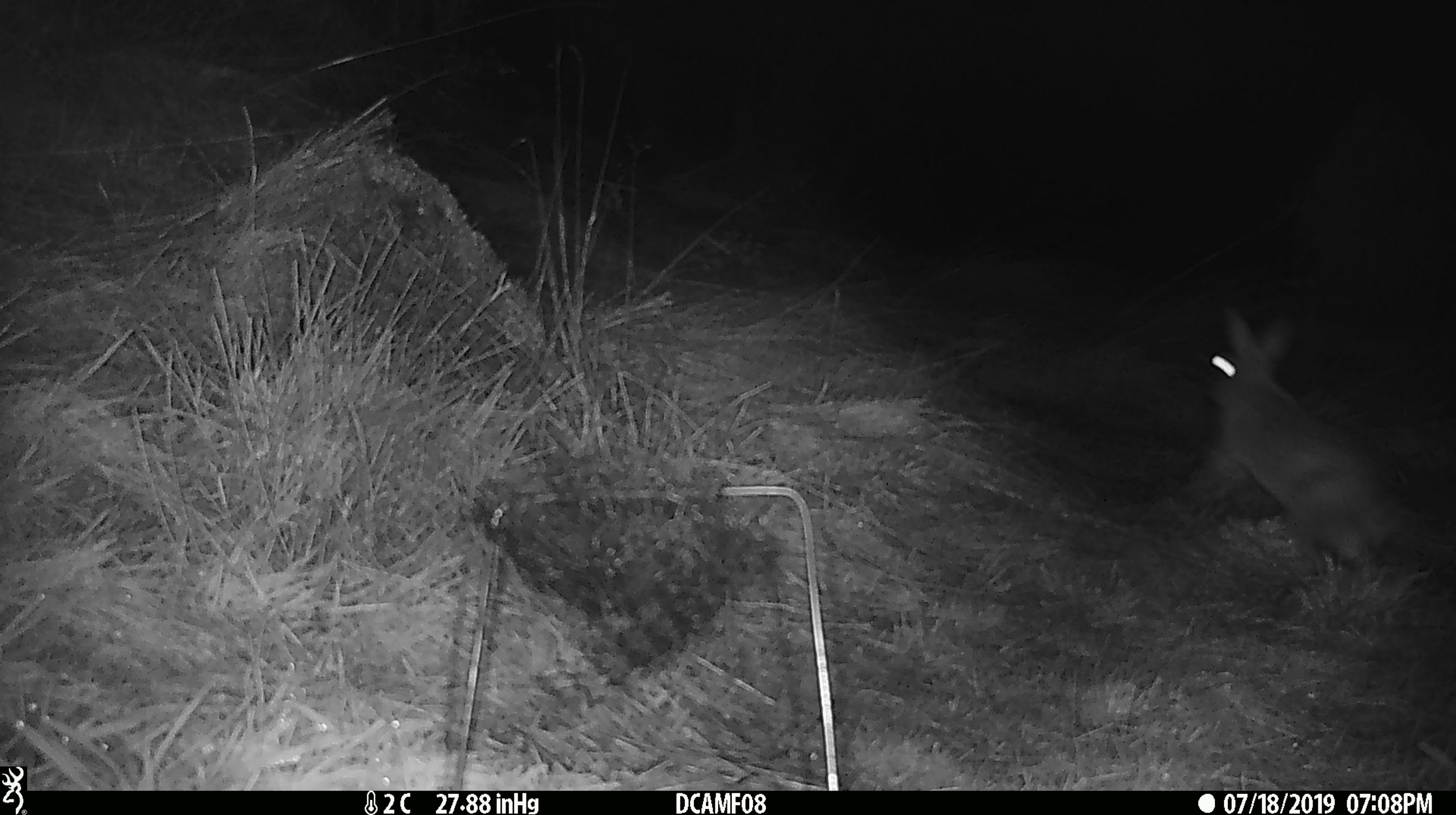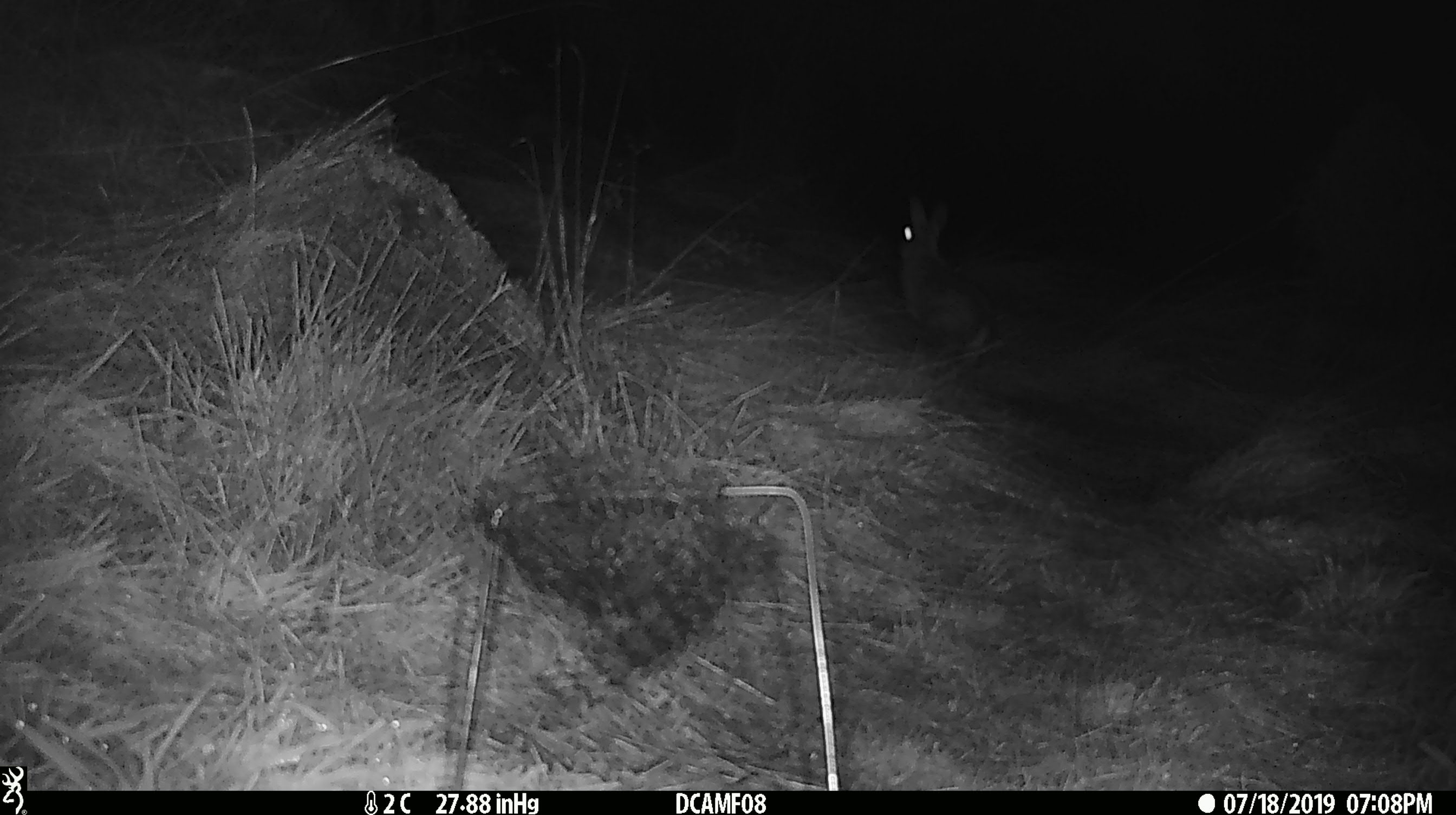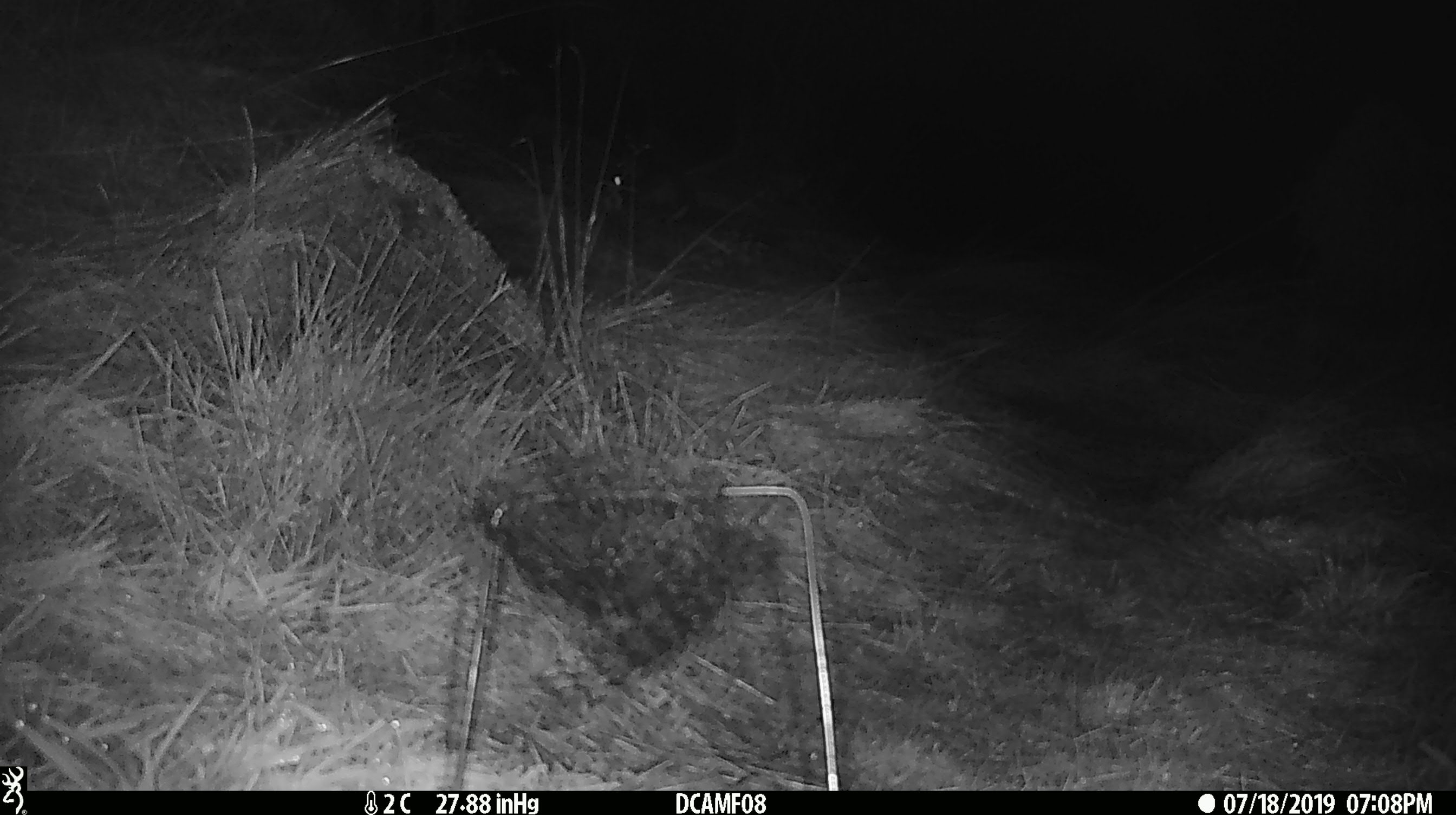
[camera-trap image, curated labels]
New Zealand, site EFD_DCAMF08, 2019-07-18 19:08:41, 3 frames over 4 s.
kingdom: Animalia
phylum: Chordata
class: Mammalia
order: Lagomorpha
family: Leporidae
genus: Oryctolagus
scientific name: Oryctolagus cuniculus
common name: european rabbit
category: rabbit